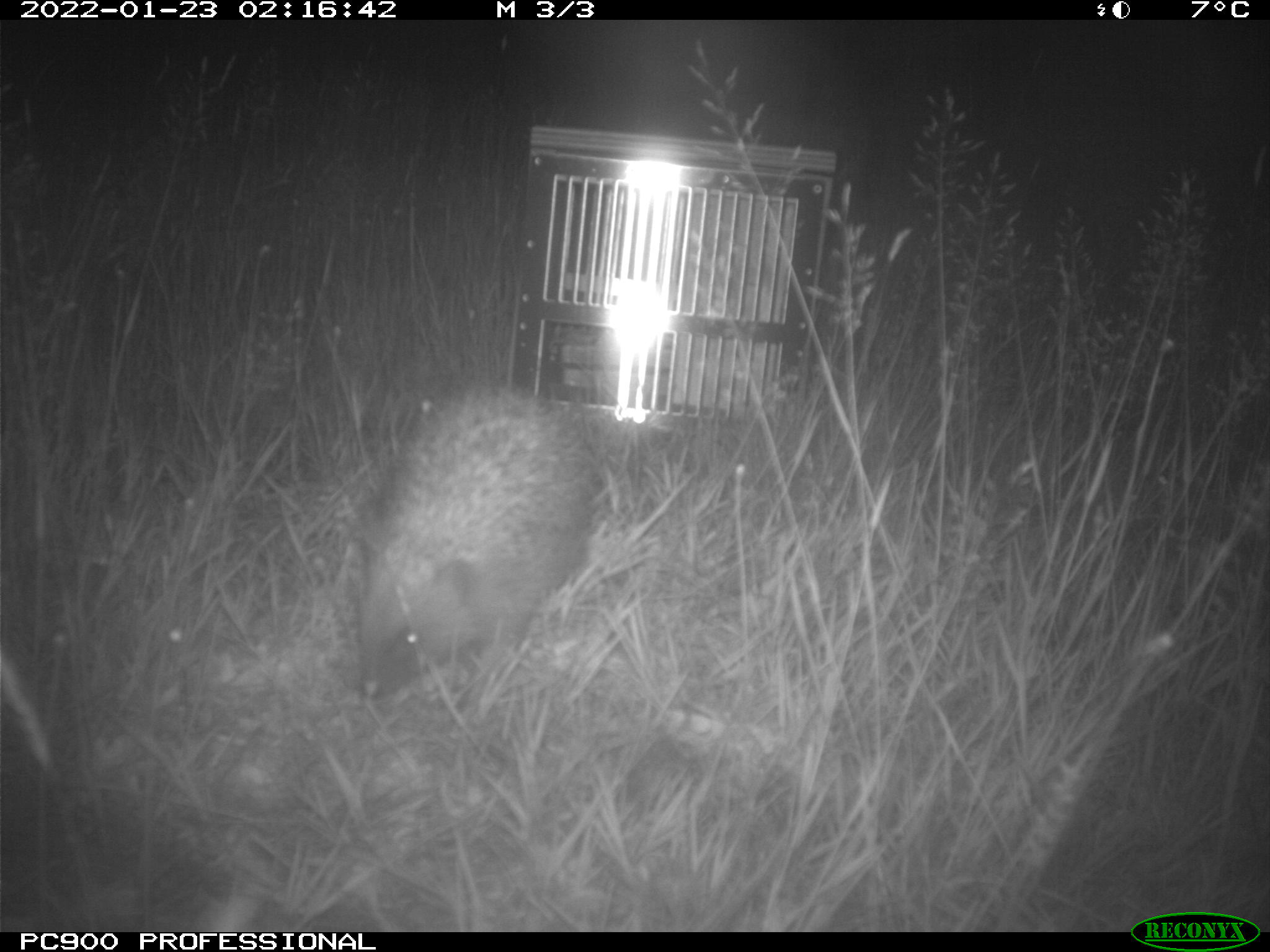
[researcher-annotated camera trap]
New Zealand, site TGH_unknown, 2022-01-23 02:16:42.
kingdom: Animalia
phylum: Chordata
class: Mammalia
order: Eulipotyphla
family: Erinaceidae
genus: Erinaceus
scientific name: Erinaceus europaeus europaeus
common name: european hedgehog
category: hedgehog